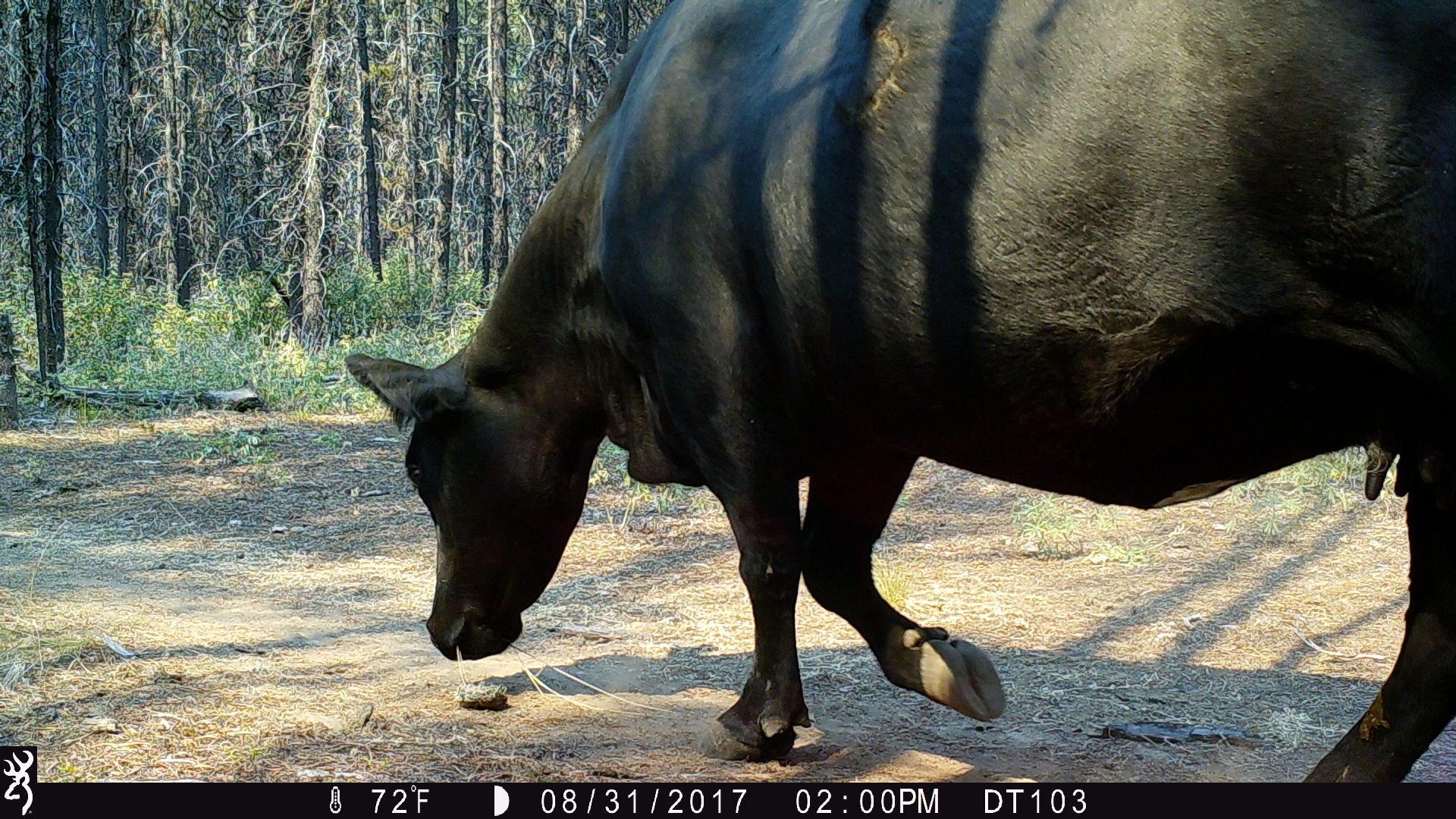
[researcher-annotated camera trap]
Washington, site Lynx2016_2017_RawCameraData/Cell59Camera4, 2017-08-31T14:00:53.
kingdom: Animalia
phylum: Chordata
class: Mammalia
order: Artiodactyla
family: Bovidae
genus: Bos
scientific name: Bos taurus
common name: domestic cattle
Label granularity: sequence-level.